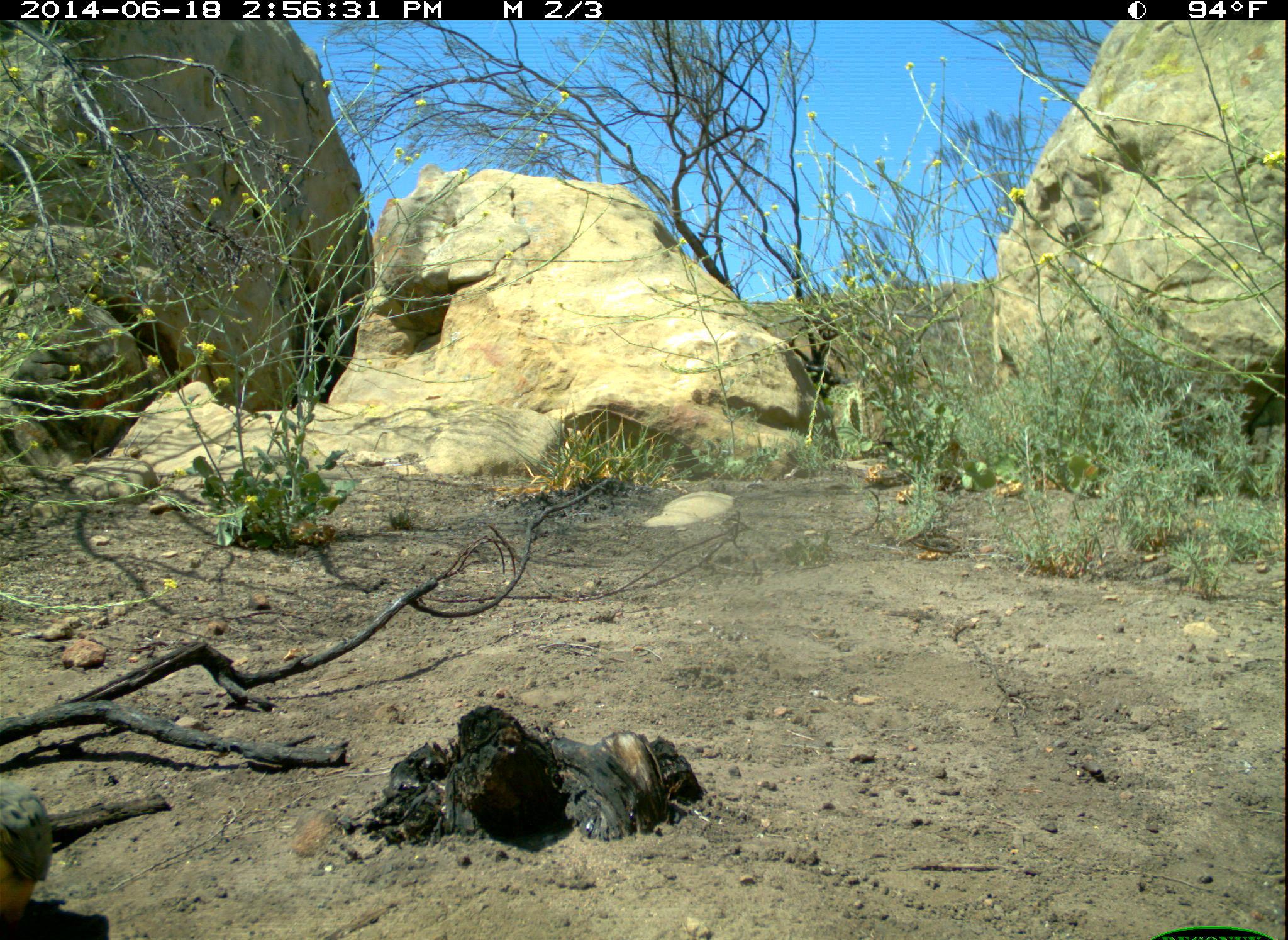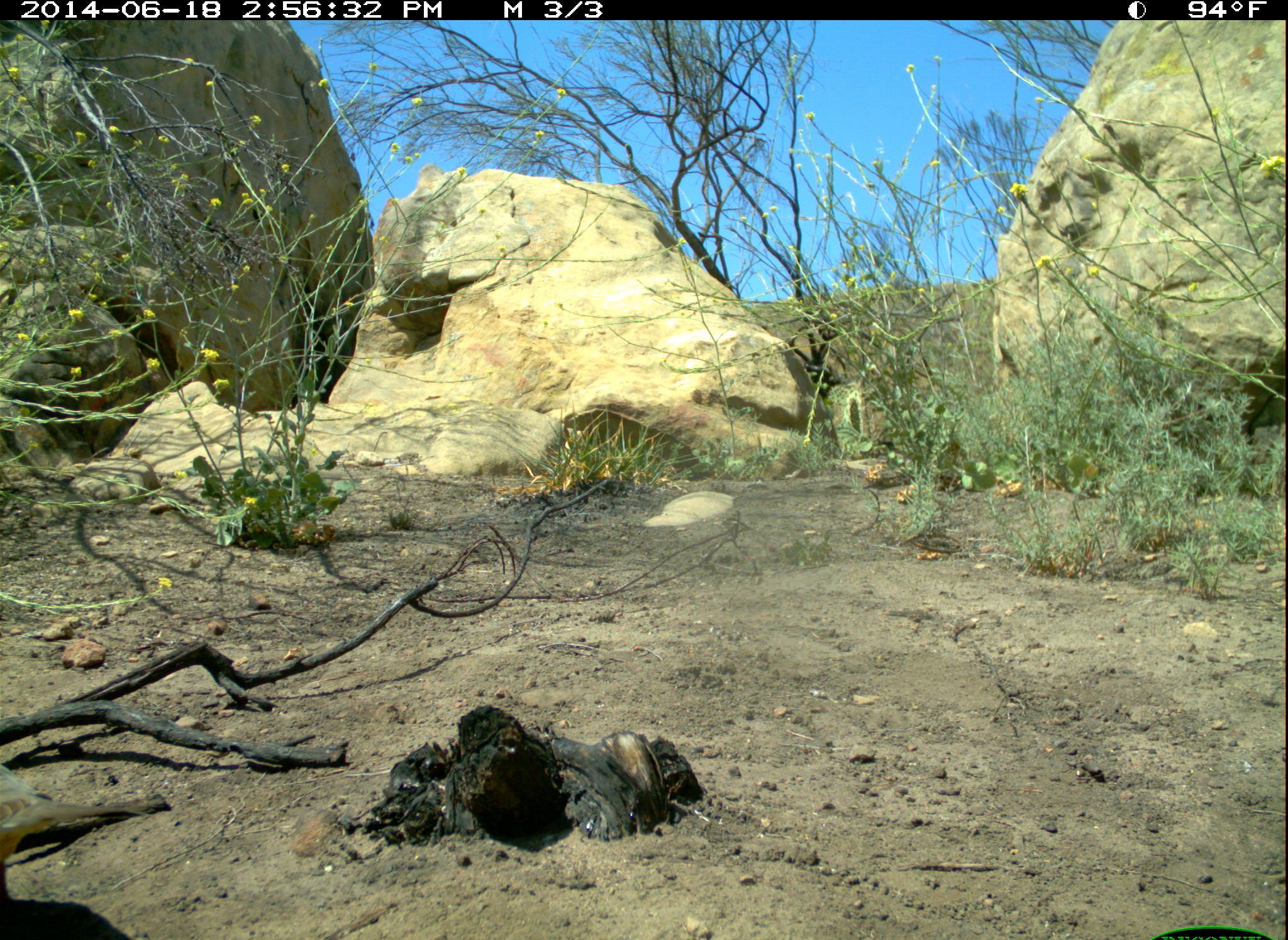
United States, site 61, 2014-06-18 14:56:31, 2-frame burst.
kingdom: Animalia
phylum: Chordata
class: Aves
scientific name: Aves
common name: bird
Bird (Aves).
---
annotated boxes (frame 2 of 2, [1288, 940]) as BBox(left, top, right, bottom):
bird: BBox(5, 765, 167, 899)